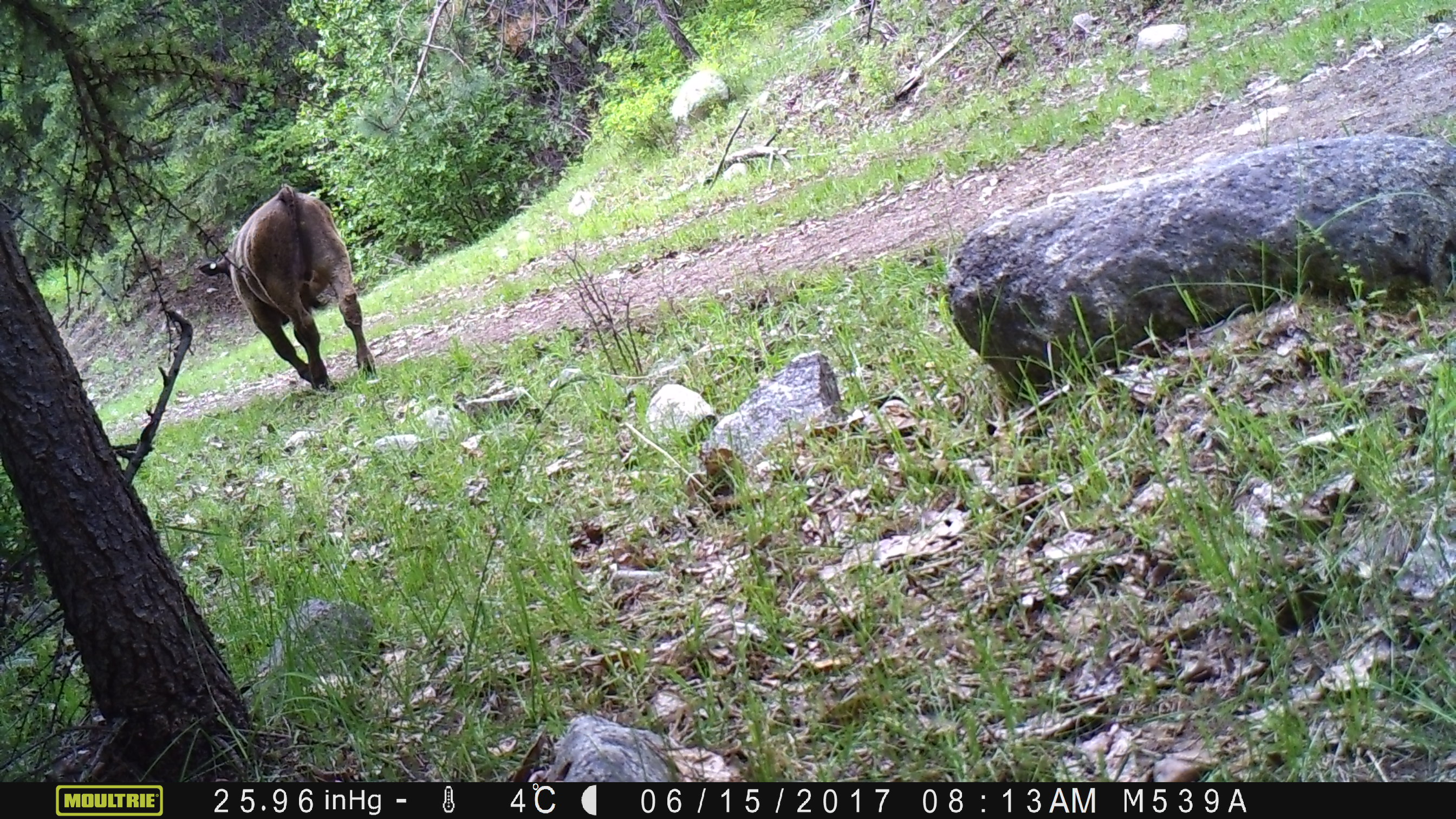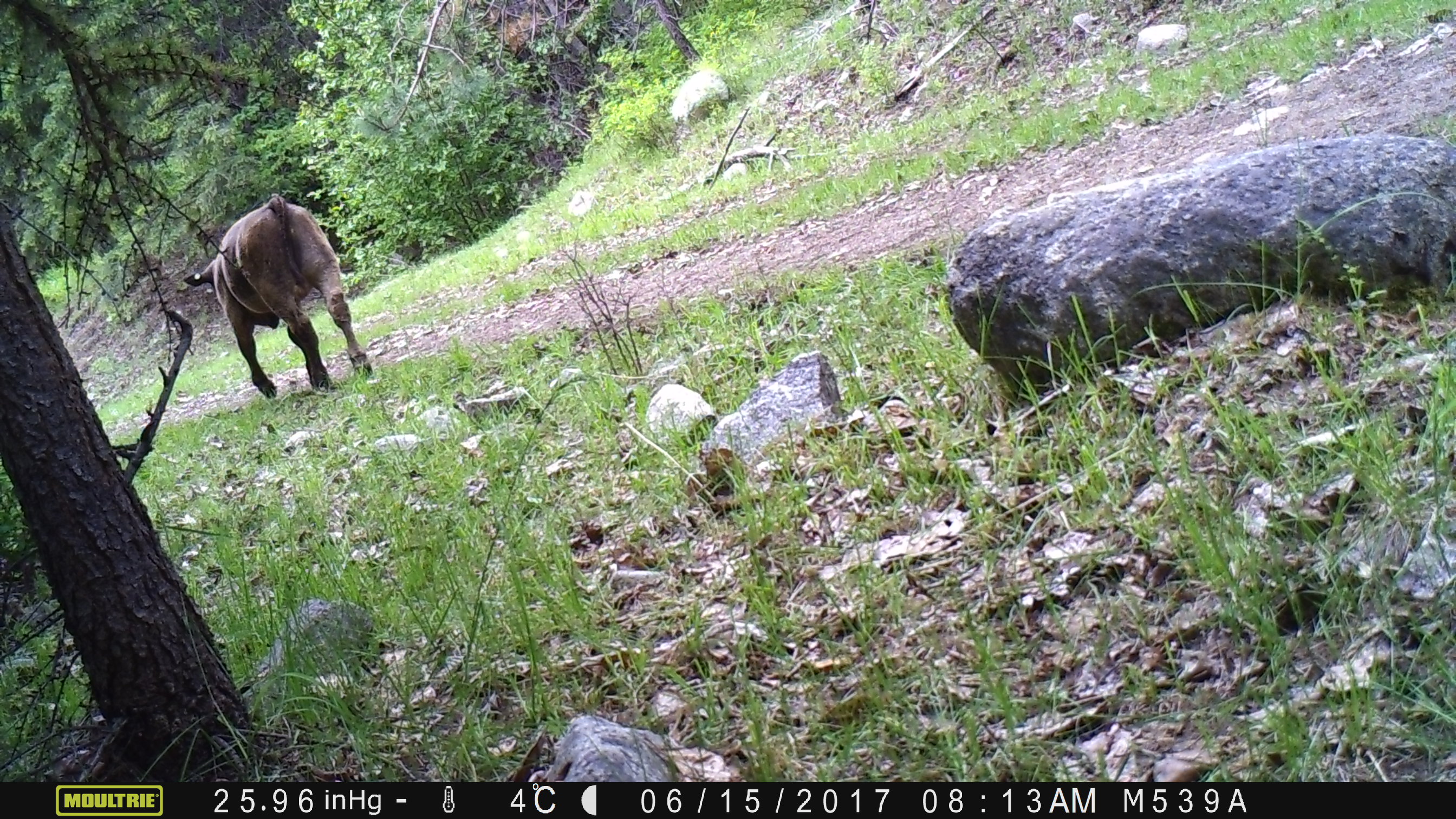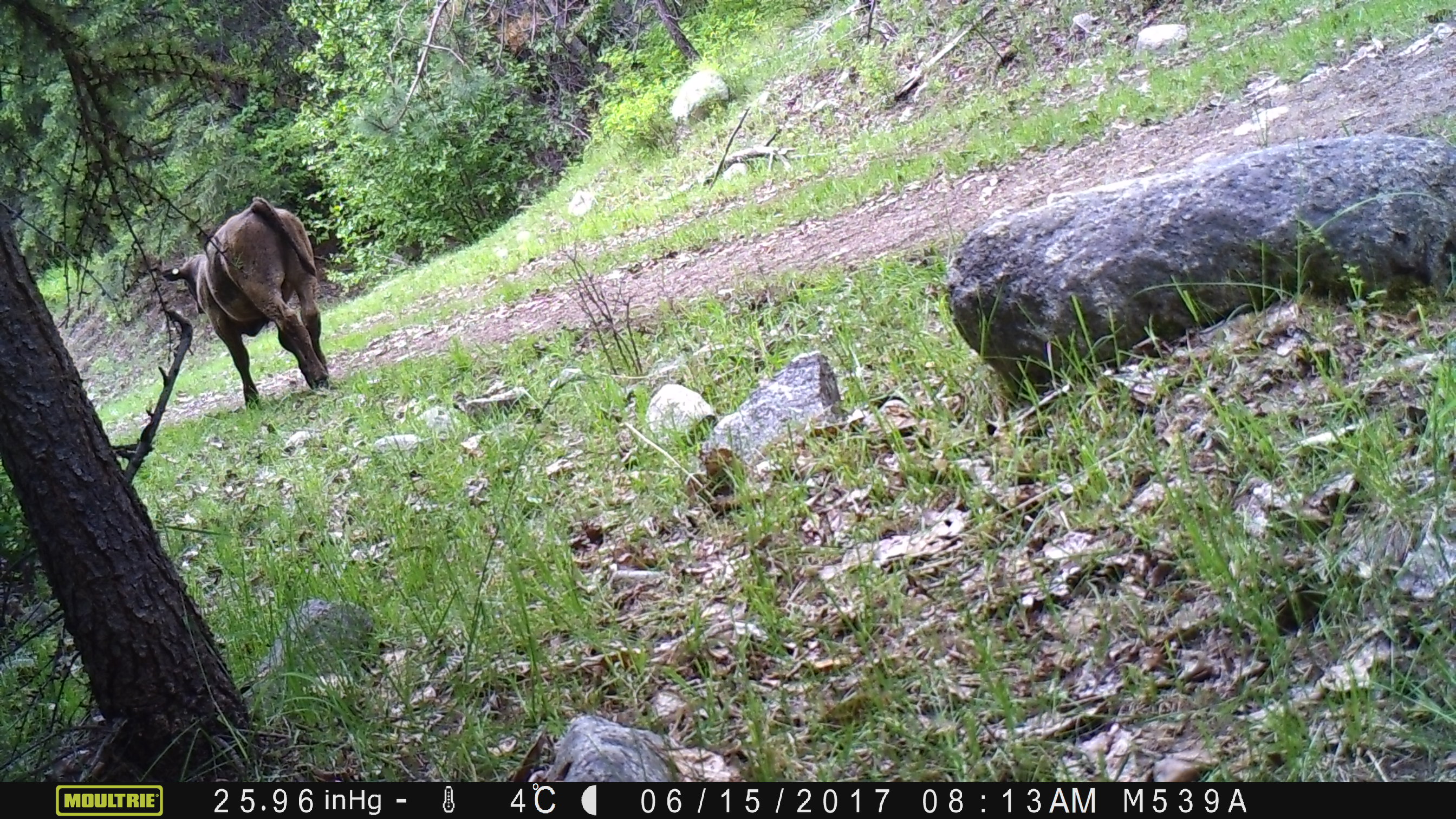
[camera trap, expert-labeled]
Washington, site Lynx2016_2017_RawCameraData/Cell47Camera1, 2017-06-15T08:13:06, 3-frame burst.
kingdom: Animalia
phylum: Chordata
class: Mammalia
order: Artiodactyla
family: Bovidae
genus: Bos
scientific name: Bos taurus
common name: domestic cattle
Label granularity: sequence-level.